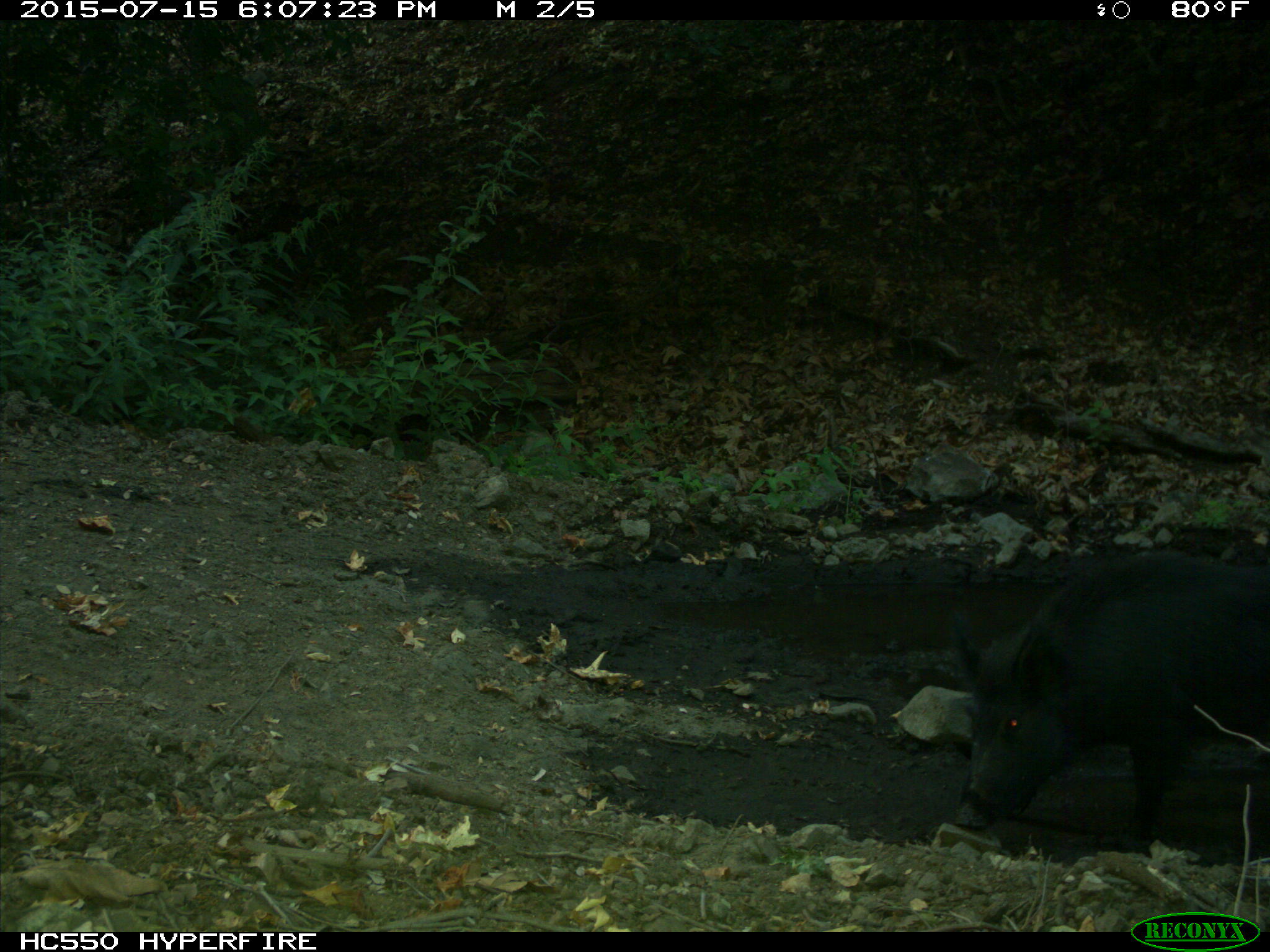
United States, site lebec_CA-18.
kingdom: Animalia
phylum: Chordata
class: Mammalia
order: Artiodactyla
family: Suidae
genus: Sus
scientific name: Sus scrofa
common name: wild boar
Sus scrofa (wild boar).